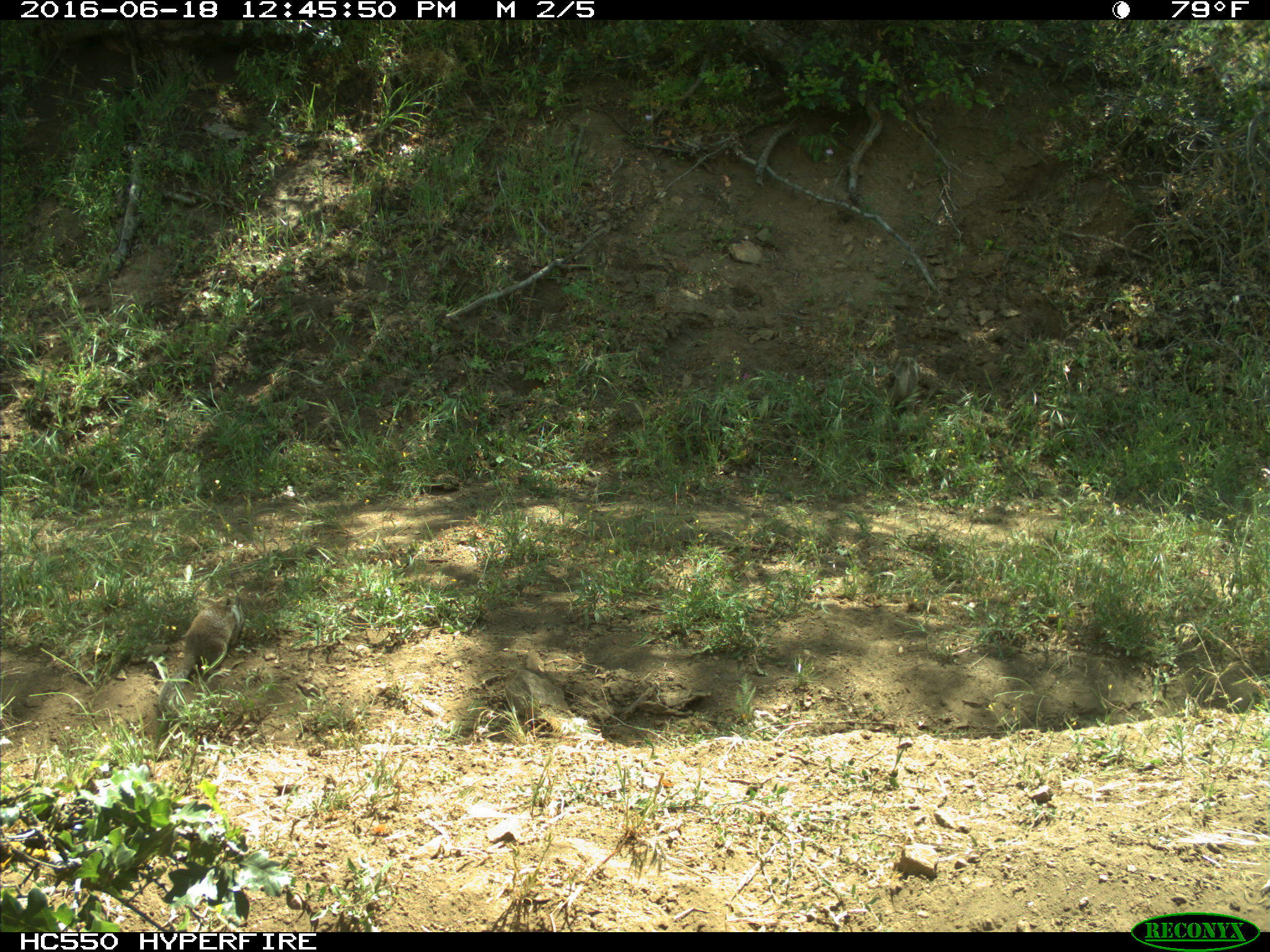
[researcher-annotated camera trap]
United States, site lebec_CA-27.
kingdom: Animalia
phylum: Chordata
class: Mammalia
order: Rodentia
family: Sciuridae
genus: Otospermophilus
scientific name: Otospermophilus beecheyi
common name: california ground squirrel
Otospermophilus beecheyi (california ground squirrel).